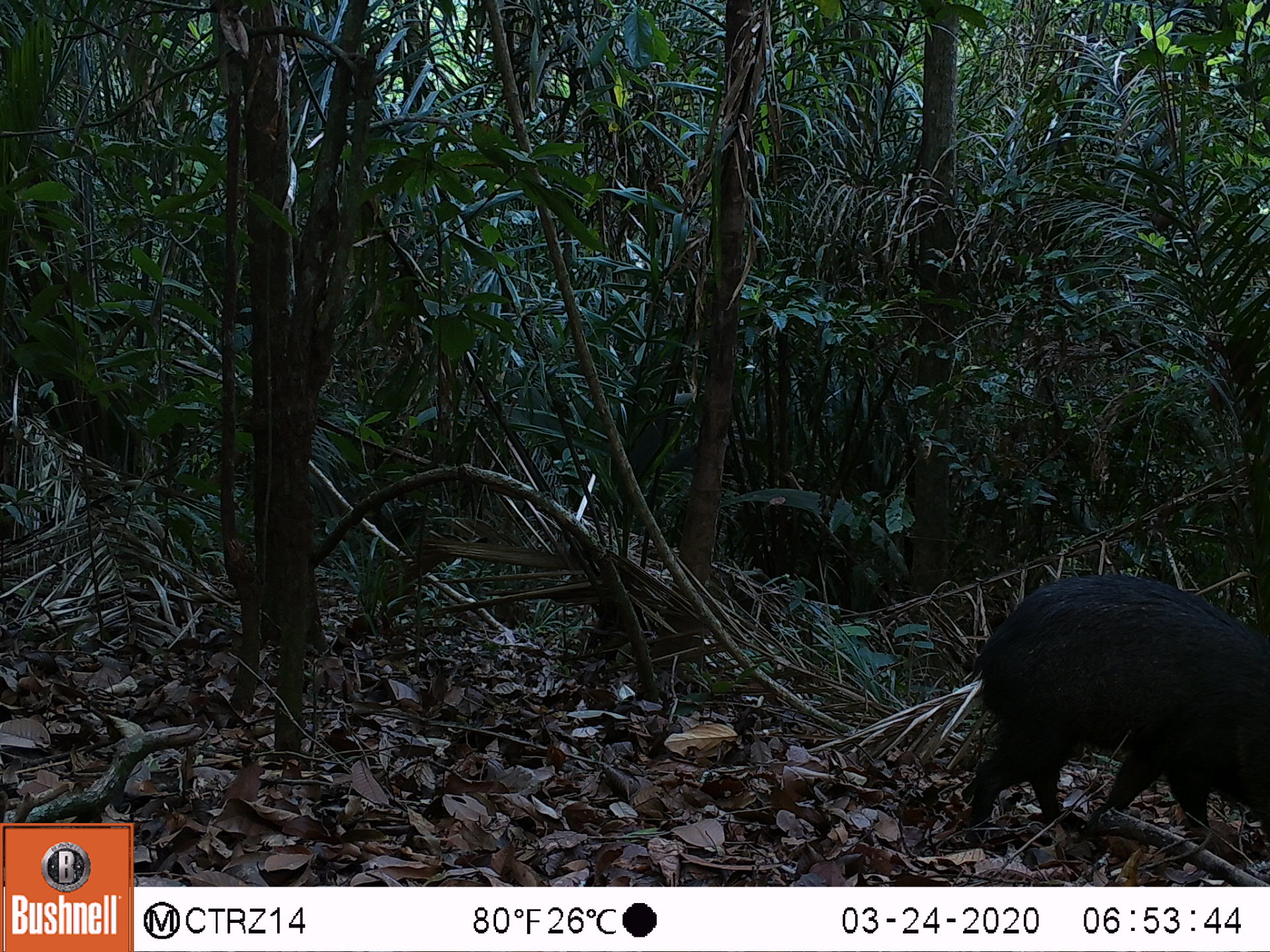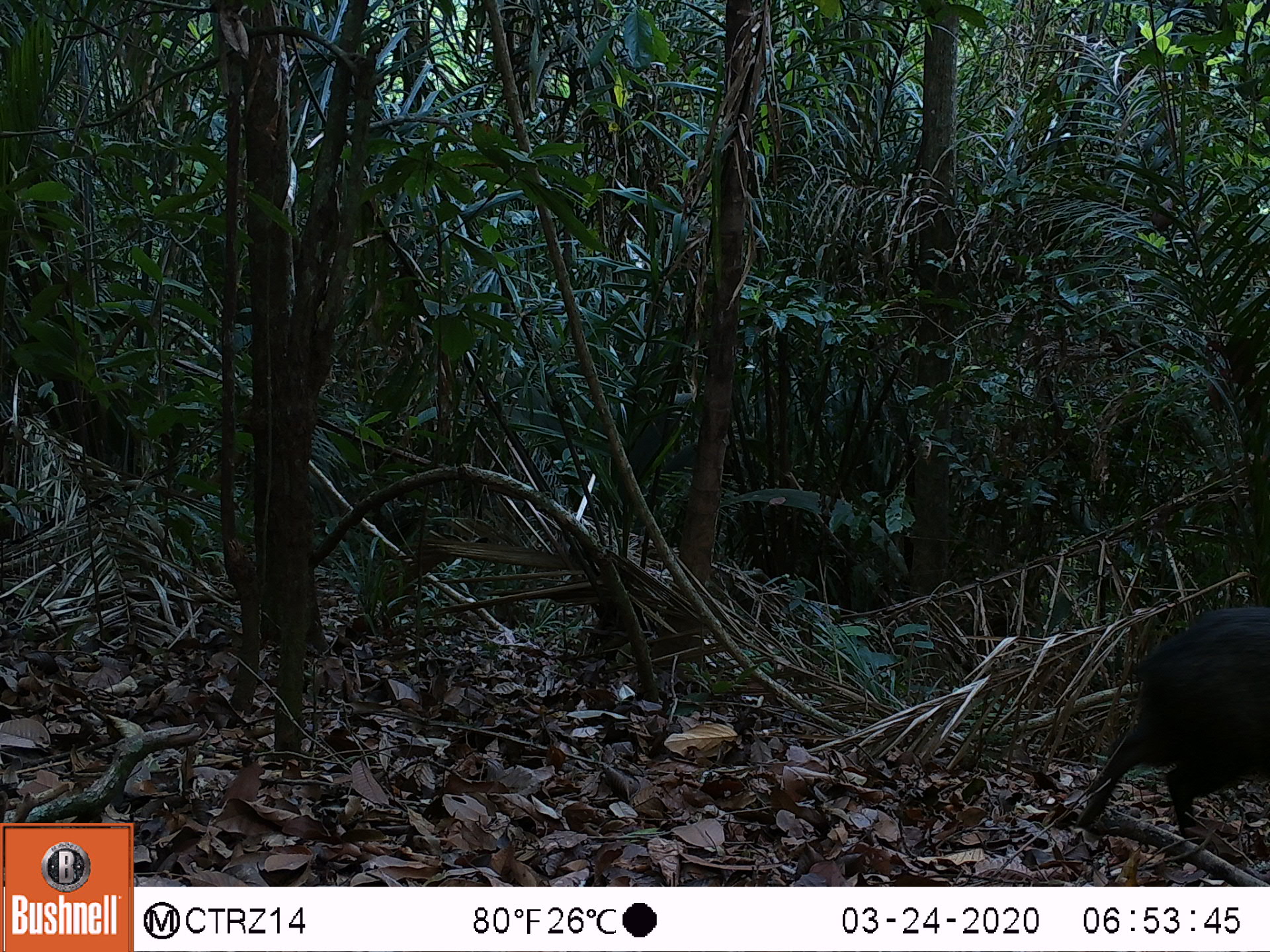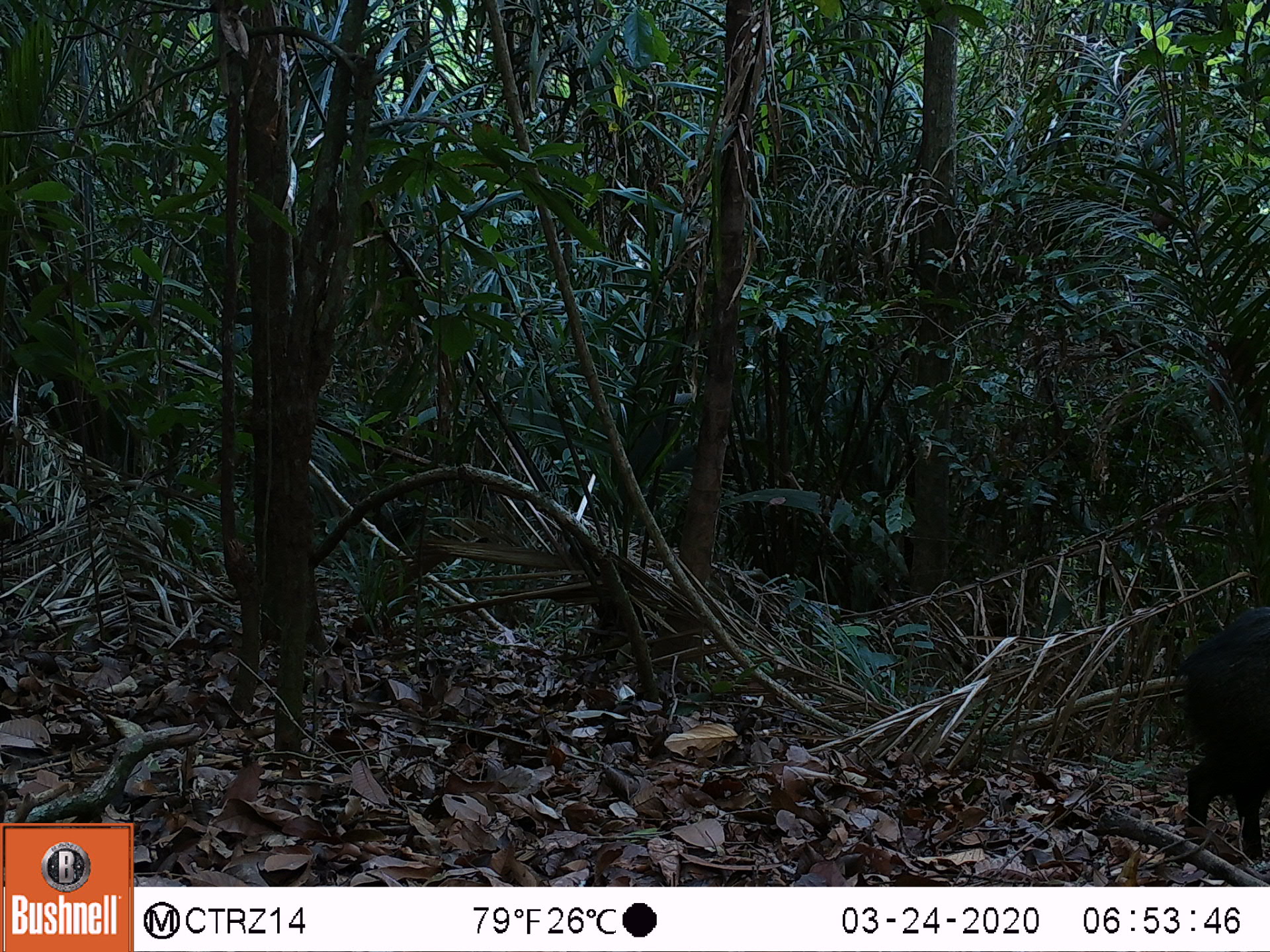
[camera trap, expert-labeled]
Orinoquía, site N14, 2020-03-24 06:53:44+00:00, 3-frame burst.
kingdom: Animalia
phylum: Chordata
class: Mammalia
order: Artiodactyla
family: Tayassuidae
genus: Pecari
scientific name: Pecari tajacu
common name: collared peccary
Collared peccary (Pecari tajacu).